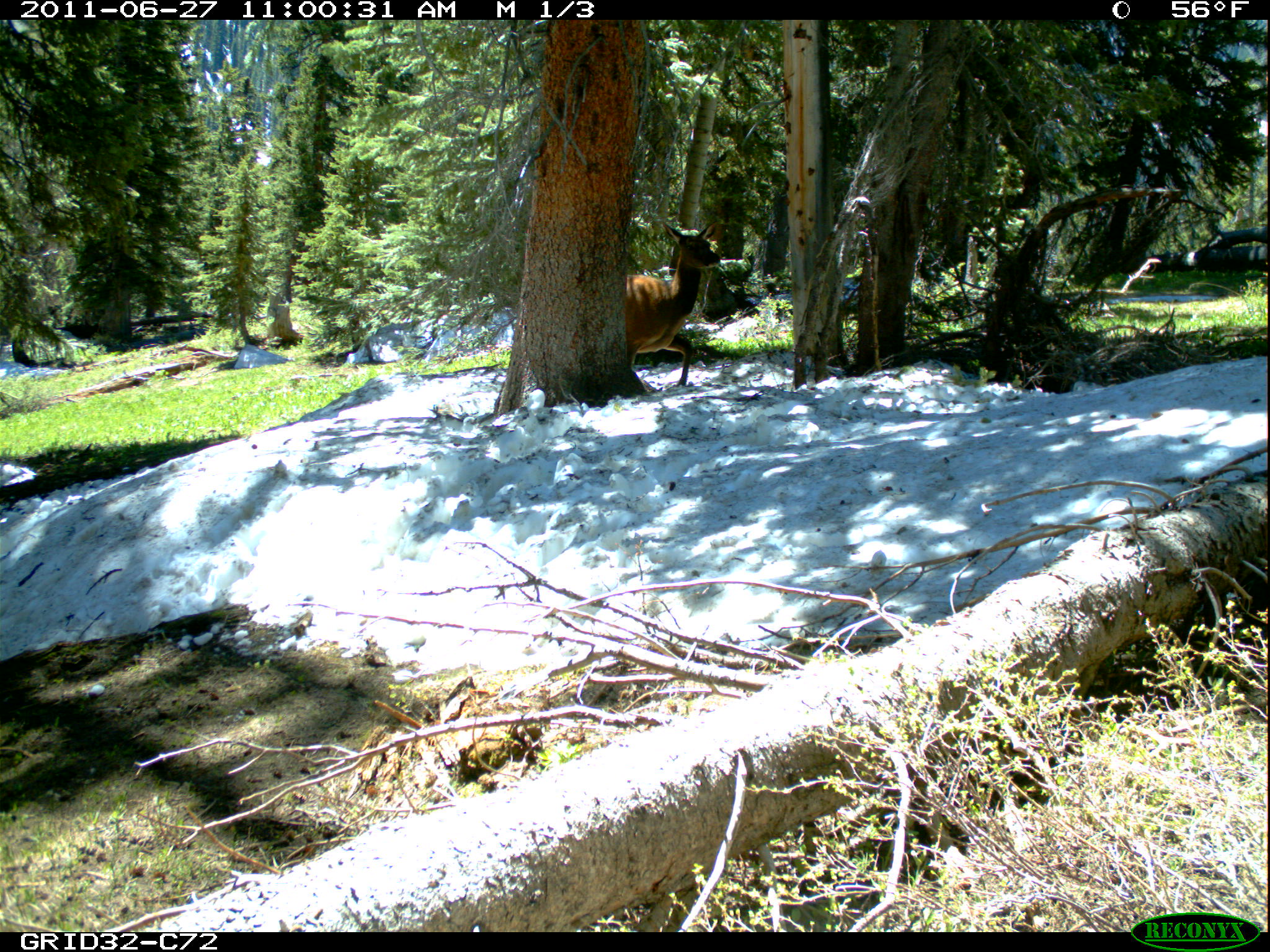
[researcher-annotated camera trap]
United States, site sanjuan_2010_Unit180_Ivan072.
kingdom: Animalia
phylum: Chordata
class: Mammalia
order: Artiodactyla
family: Cervidae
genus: Cervus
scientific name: Cervus elaphus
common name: red deer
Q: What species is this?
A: Cervus elaphus (red deer).